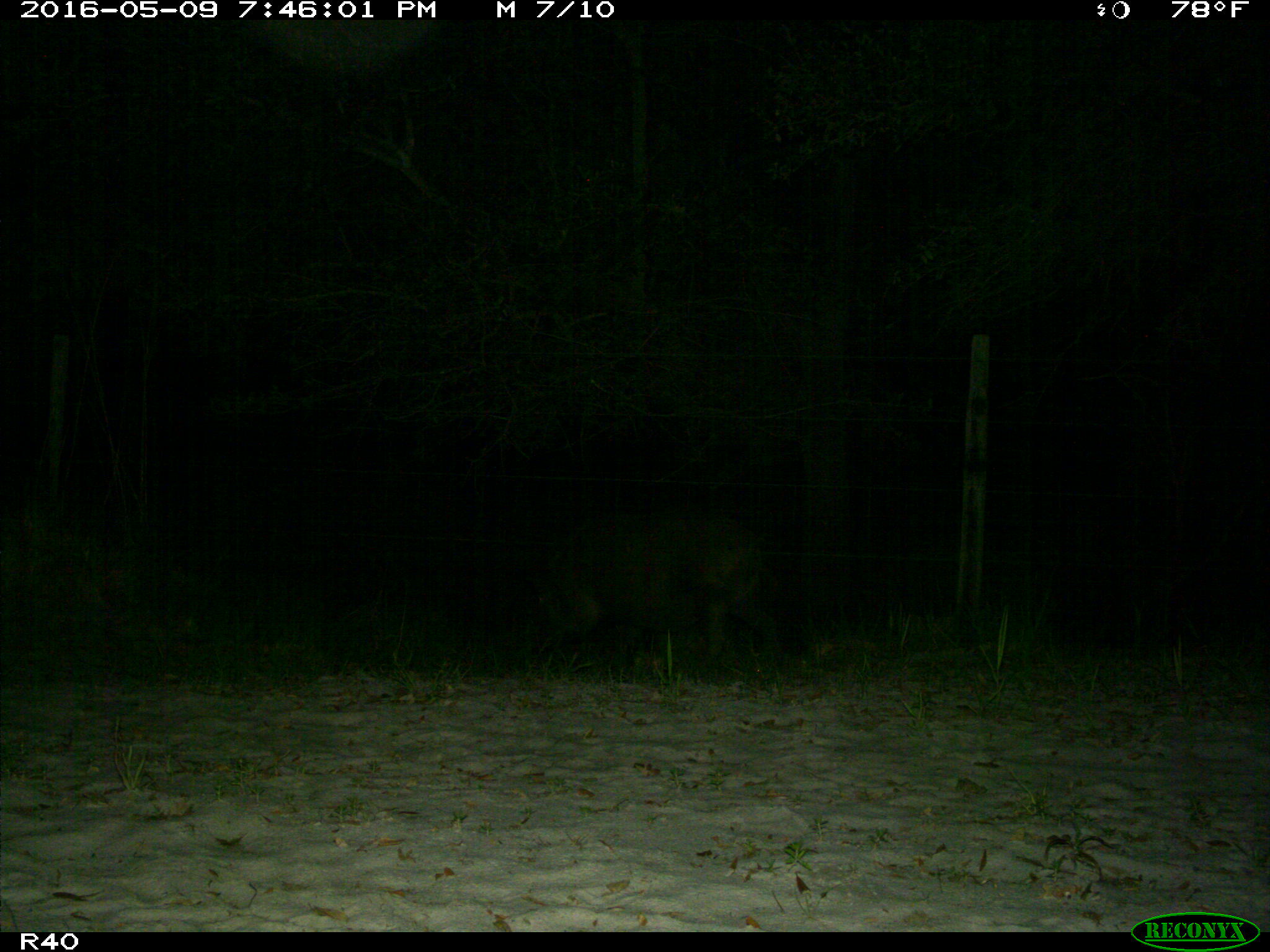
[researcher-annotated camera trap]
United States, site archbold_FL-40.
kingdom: Animalia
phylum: Chordata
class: Mammalia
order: Artiodactyla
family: Suidae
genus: Sus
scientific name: Sus scrofa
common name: wild boar